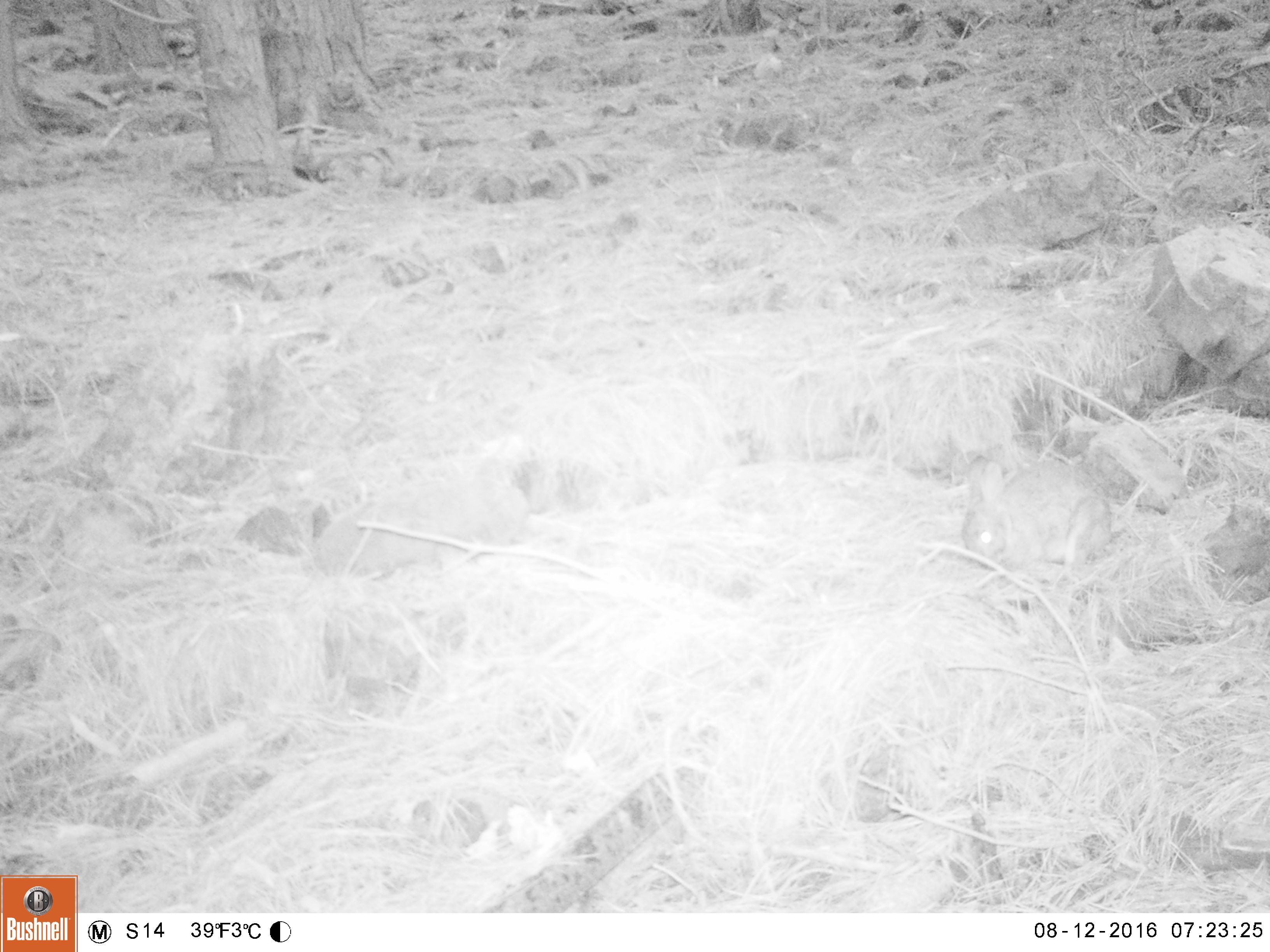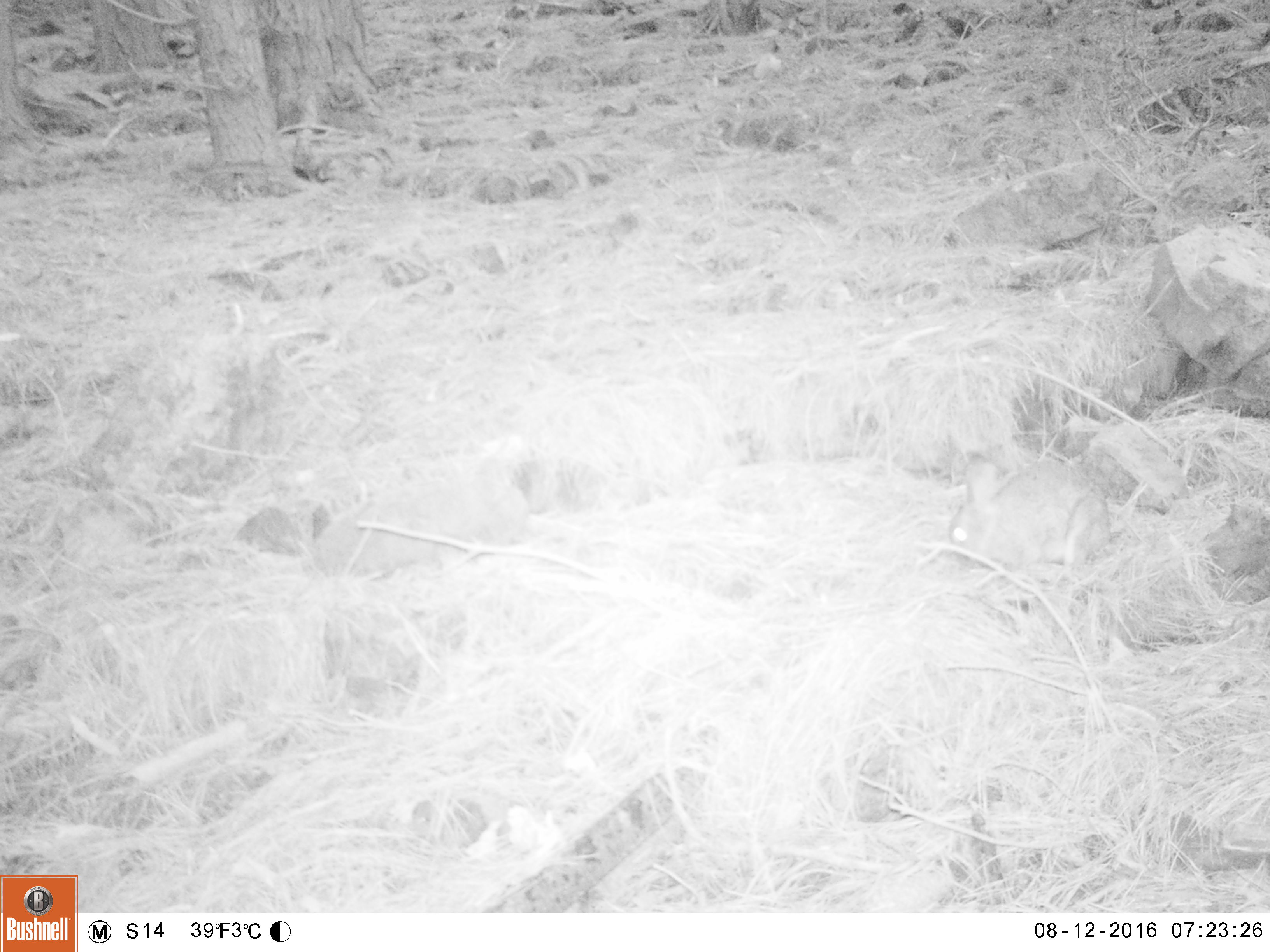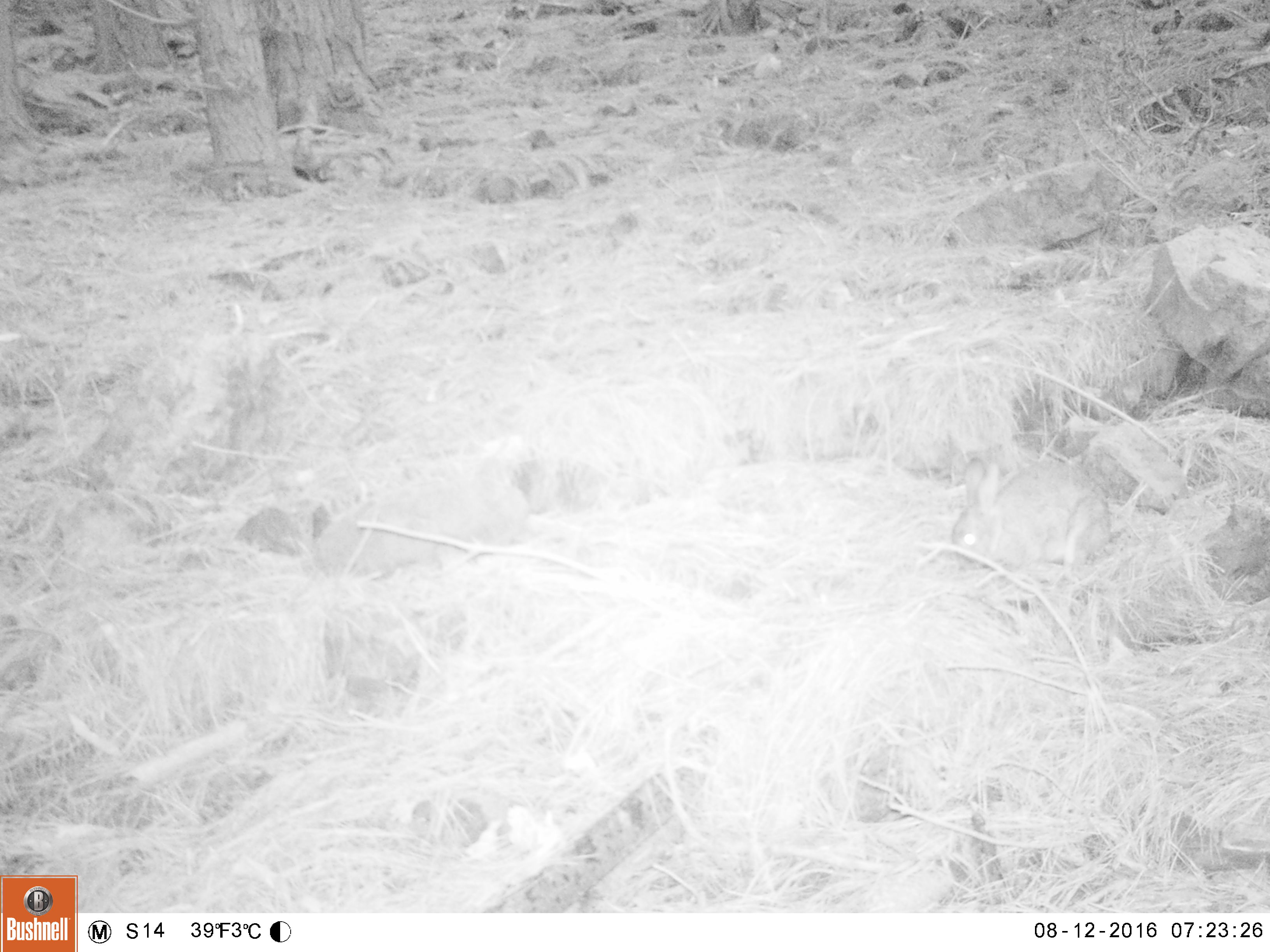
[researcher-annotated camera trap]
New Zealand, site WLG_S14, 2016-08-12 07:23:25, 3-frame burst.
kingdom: Animalia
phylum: Chordata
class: Mammalia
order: Lagomorpha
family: Leporidae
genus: Oryctolagus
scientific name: Oryctolagus cuniculus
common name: european rabbit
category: rabbit